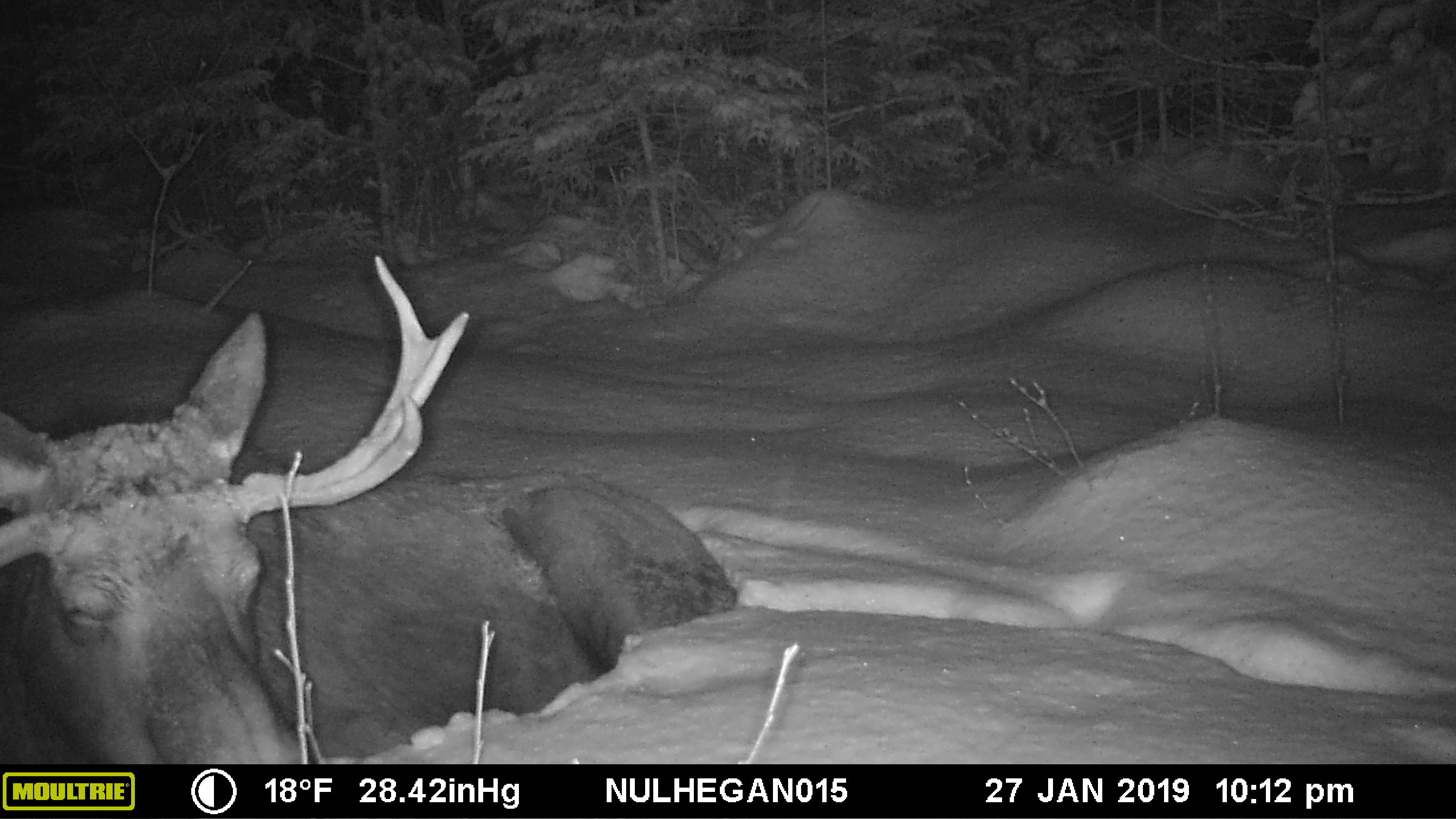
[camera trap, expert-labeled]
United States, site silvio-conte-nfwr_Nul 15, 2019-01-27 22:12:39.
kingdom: Animalia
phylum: Chordata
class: Mammalia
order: Artiodactyla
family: Cervidae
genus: Alces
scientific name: Alces alces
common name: moose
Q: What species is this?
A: Moose (Alces alces).